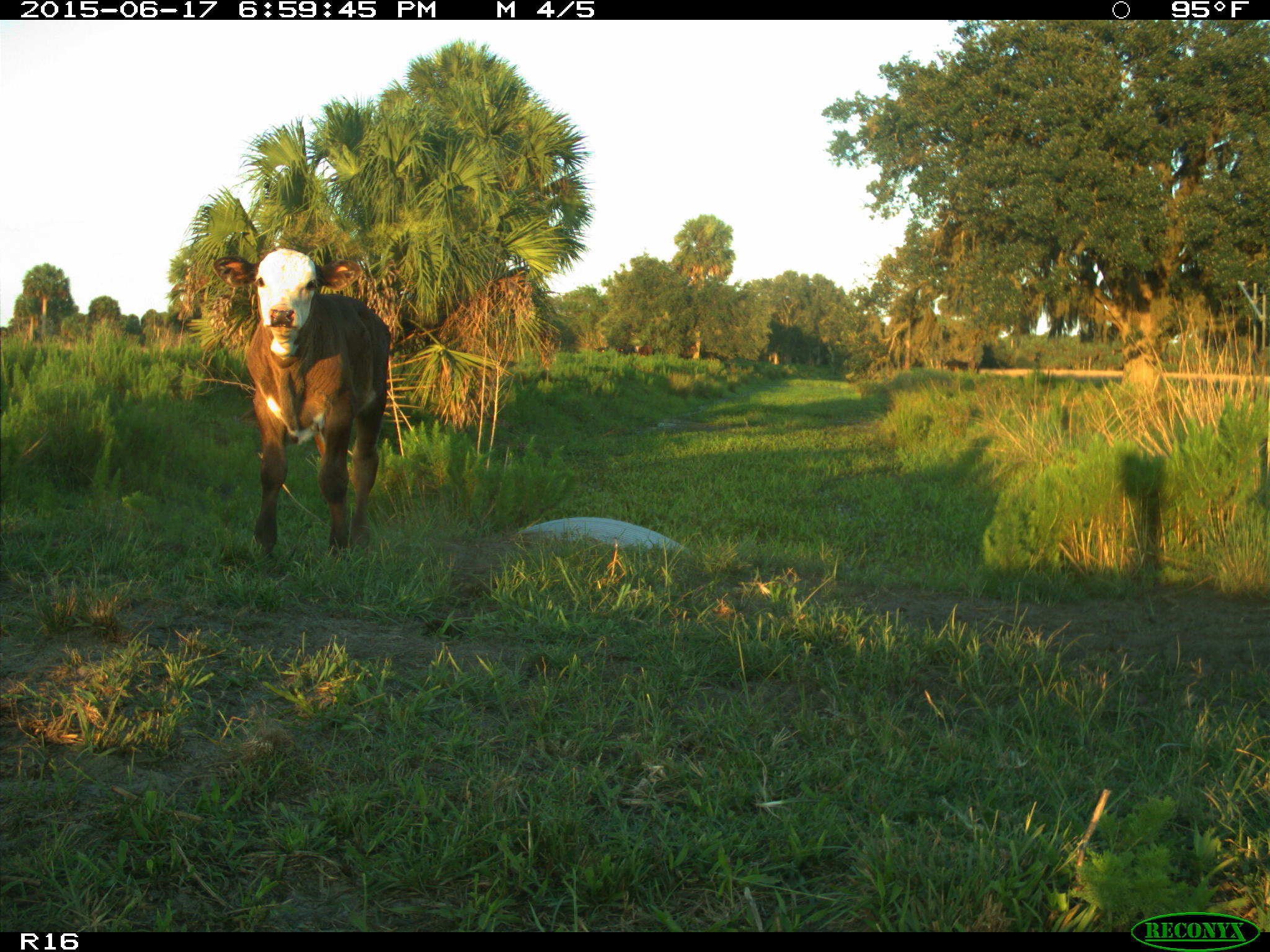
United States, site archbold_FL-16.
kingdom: Animalia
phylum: Chordata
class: Mammalia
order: Artiodactyla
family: Bovidae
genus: Bos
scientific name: Bos taurus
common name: domestic cow